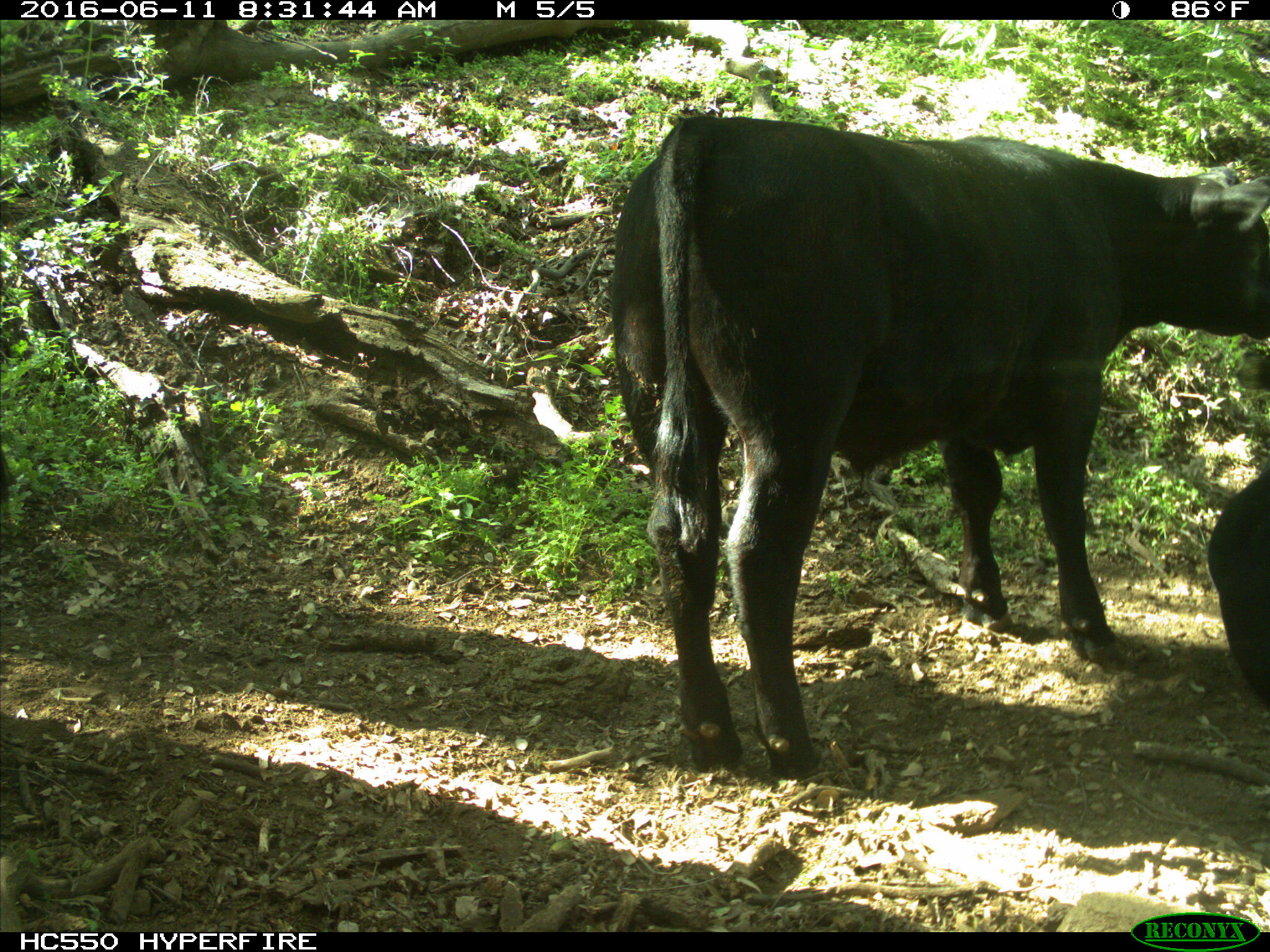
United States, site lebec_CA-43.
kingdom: Animalia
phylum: Chordata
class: Mammalia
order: Artiodactyla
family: Bovidae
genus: Bos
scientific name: Bos taurus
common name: domestic cow